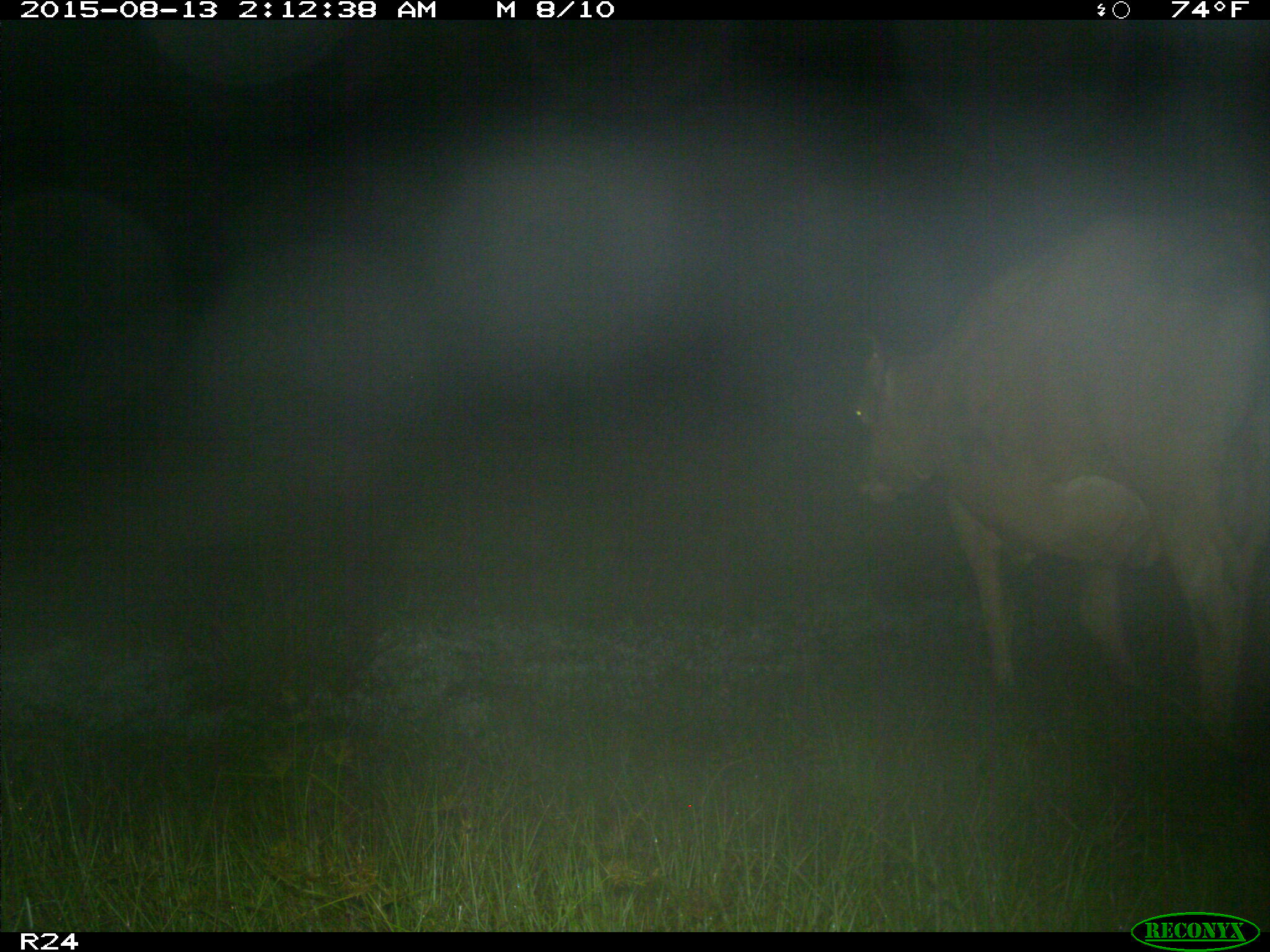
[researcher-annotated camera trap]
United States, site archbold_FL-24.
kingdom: Animalia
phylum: Chordata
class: Mammalia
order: Artiodactyla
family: Bovidae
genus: Bos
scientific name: Bos taurus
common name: domestic cow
Bos taurus (domestic cow).